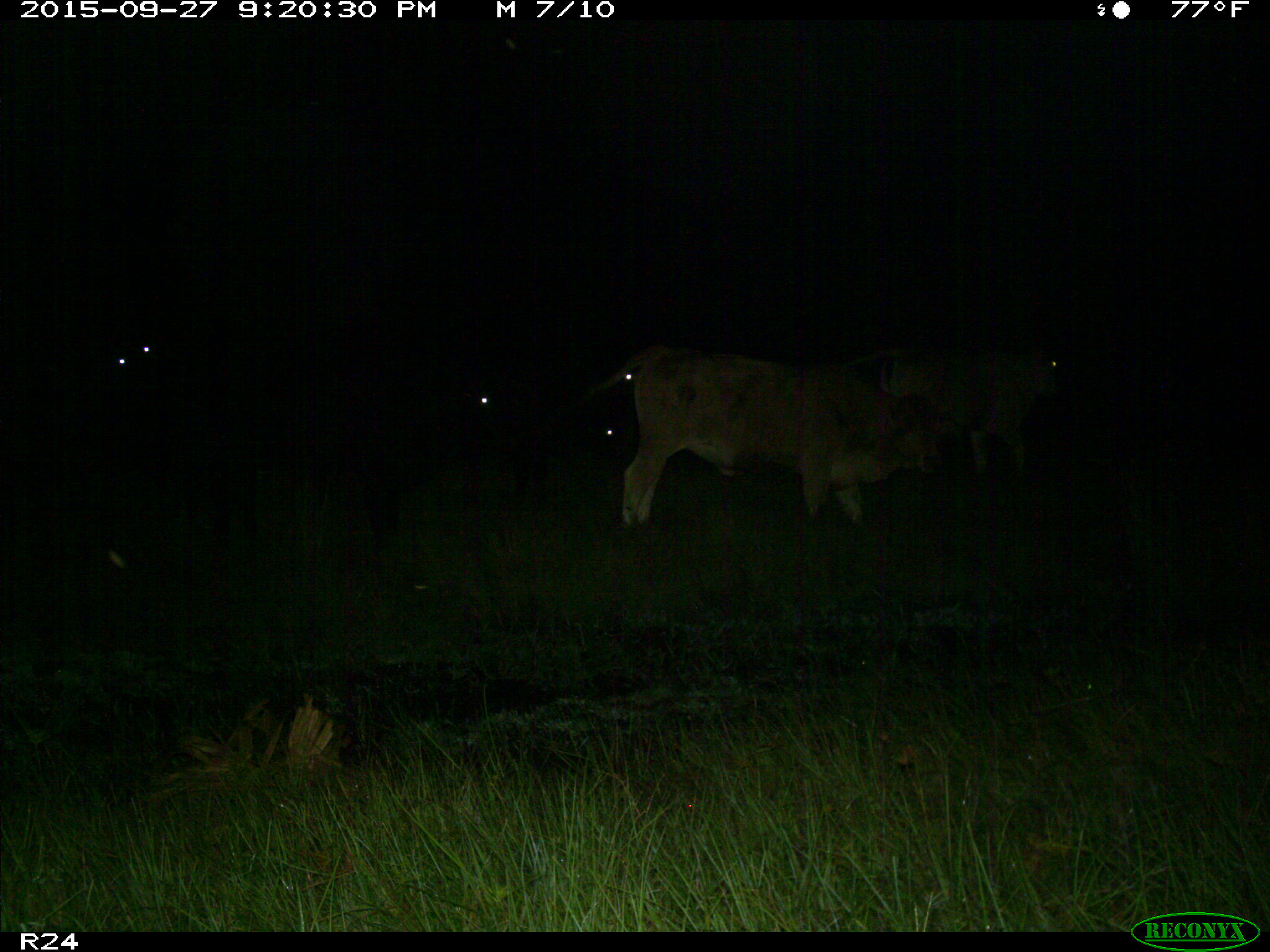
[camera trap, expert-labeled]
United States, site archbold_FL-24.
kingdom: Animalia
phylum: Chordata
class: Mammalia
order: Artiodactyla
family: Bovidae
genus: Bos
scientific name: Bos taurus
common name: domestic cow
Bos taurus (domestic cow).